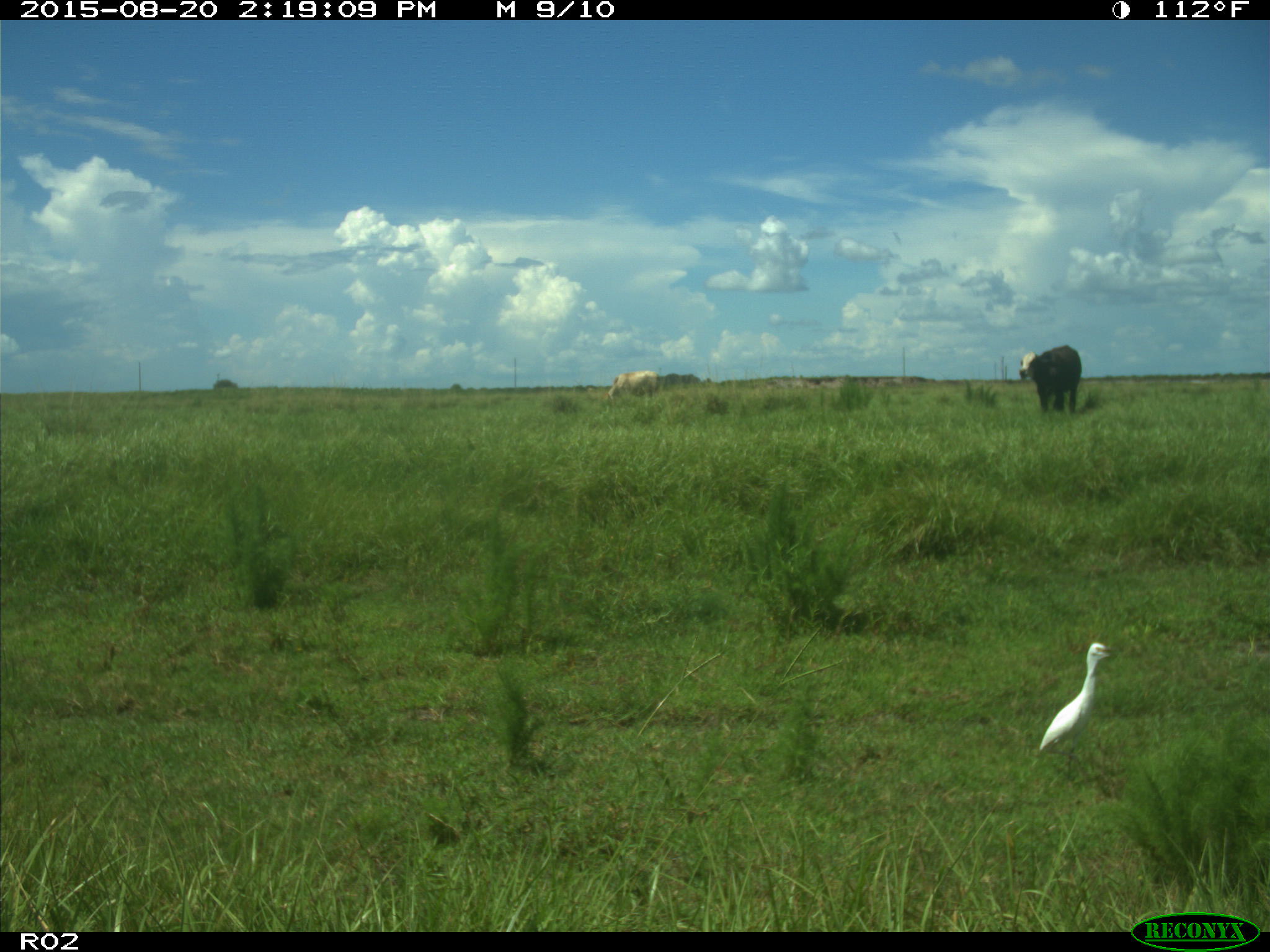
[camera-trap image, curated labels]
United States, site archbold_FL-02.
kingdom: Animalia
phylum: Chordata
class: Mammalia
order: Artiodactyla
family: Bovidae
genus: Bos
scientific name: Bos taurus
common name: domestic cow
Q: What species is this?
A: Bos taurus (domestic cow).